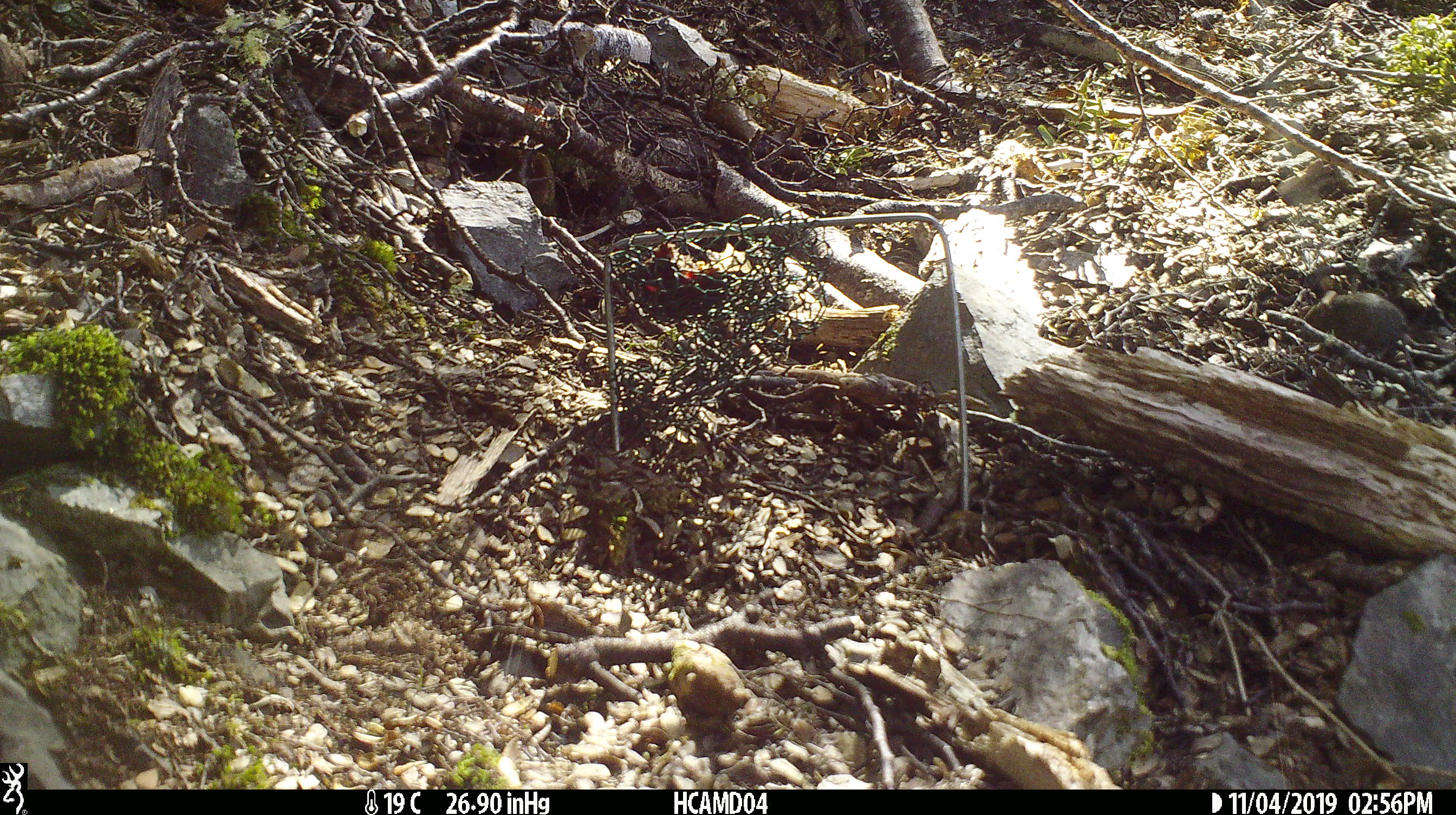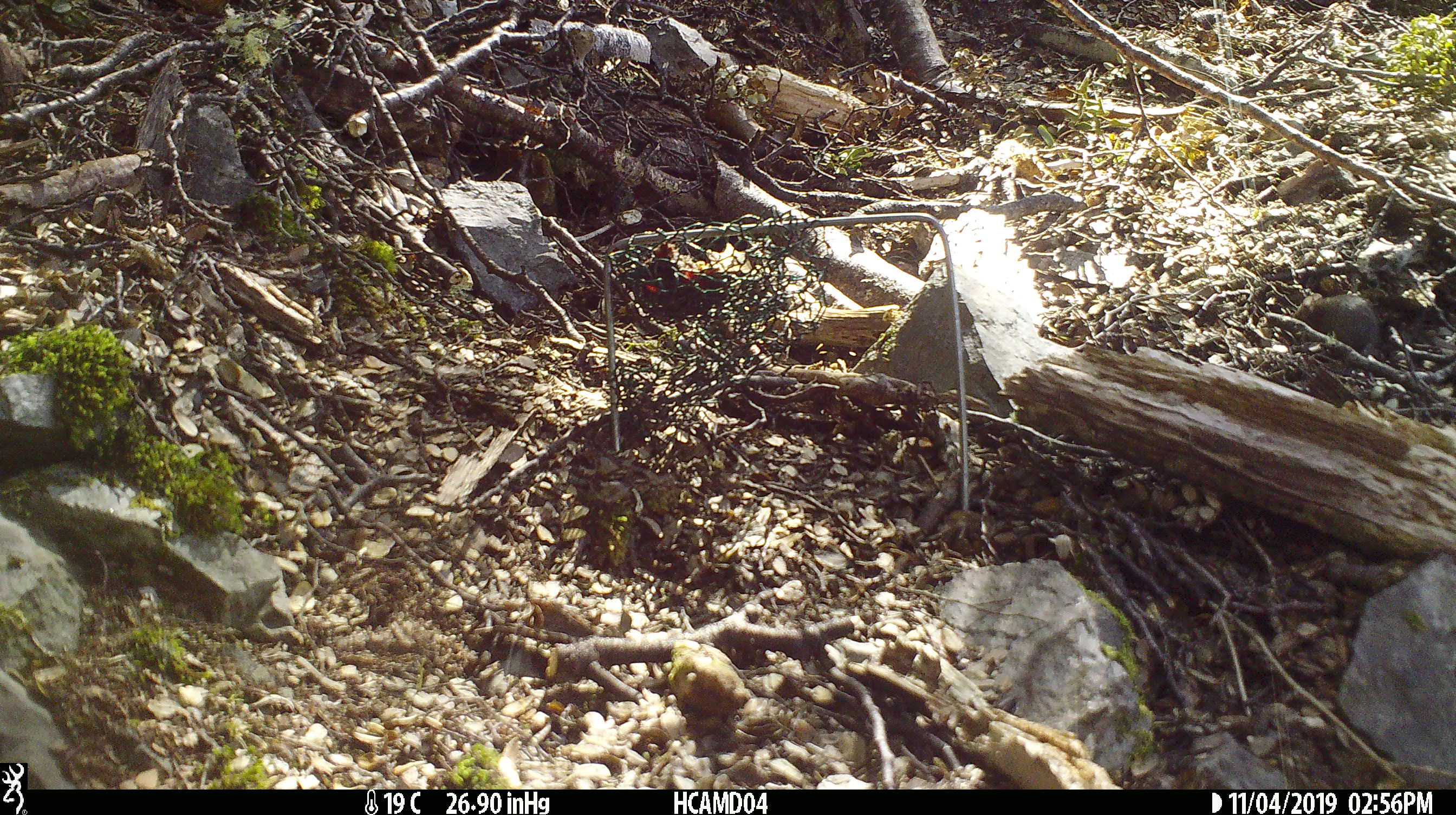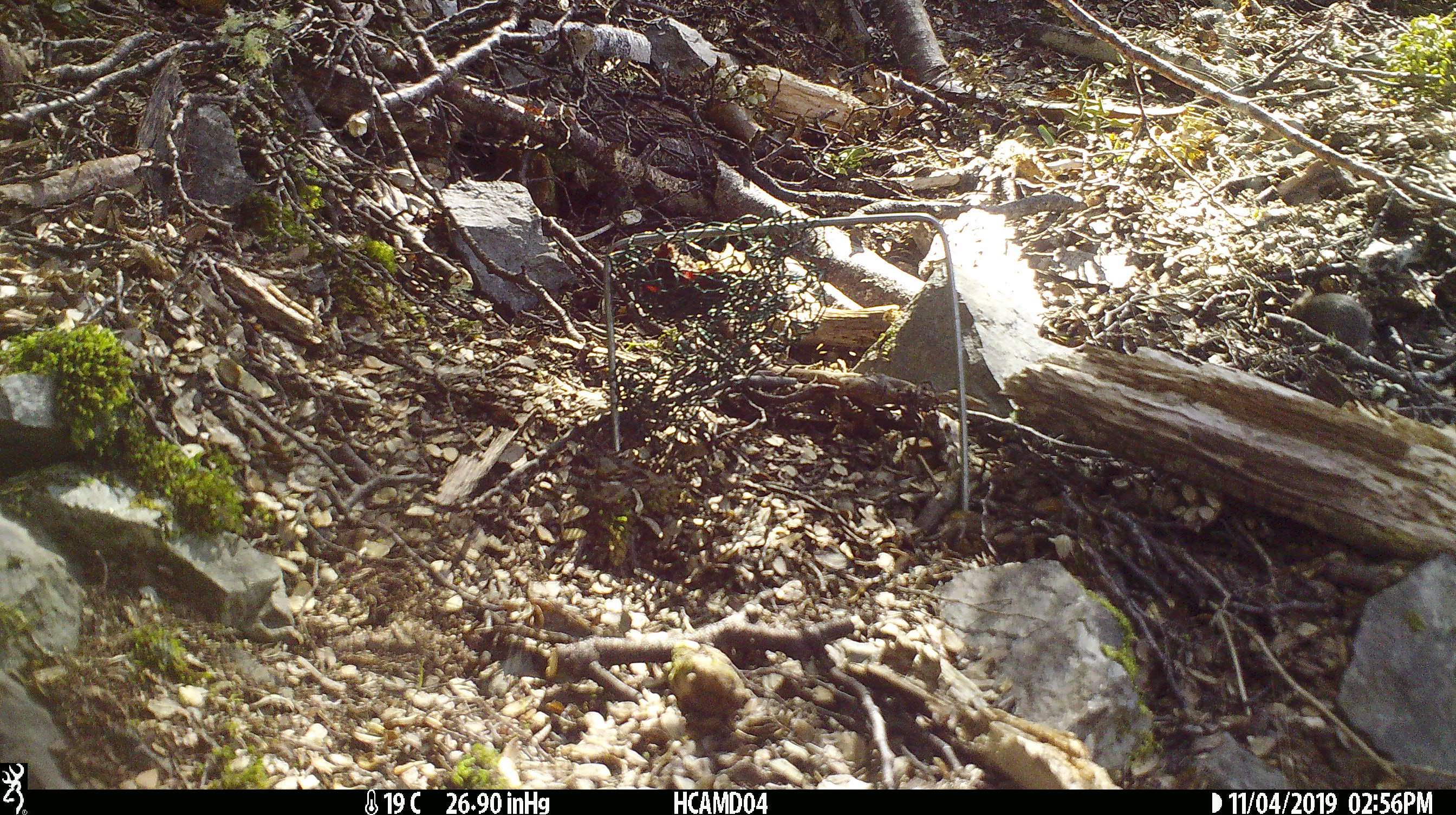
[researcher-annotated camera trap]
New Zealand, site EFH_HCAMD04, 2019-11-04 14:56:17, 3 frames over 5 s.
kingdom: Animalia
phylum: Chordata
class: Mammalia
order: Rodentia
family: Muridae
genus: Mus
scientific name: Mus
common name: mouse